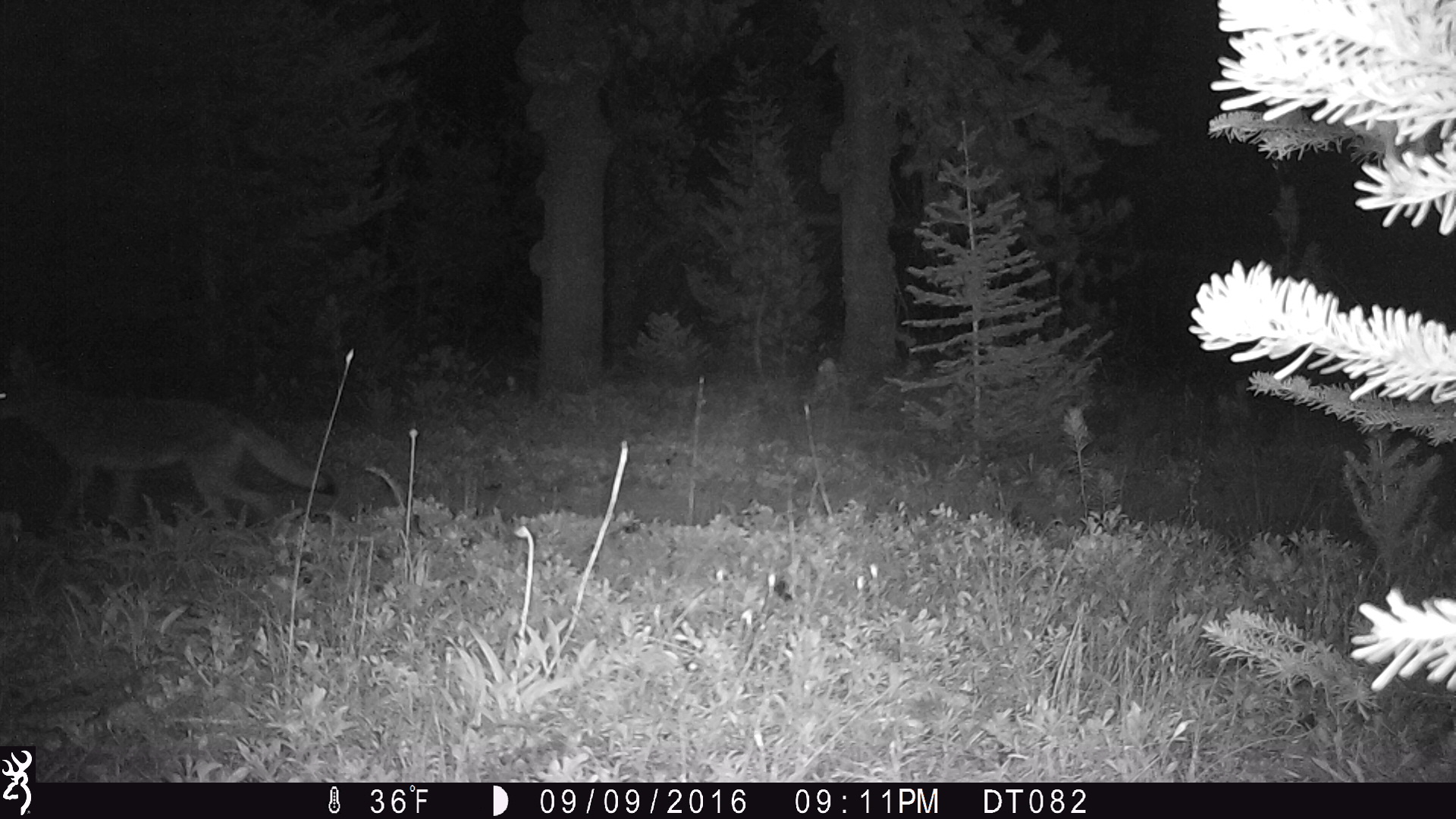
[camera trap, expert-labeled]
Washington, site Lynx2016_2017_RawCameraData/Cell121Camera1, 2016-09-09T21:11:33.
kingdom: Animalia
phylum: Chordata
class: Mammalia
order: Carnivora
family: Canidae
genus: Canis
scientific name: Canis latrans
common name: coyote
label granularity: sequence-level